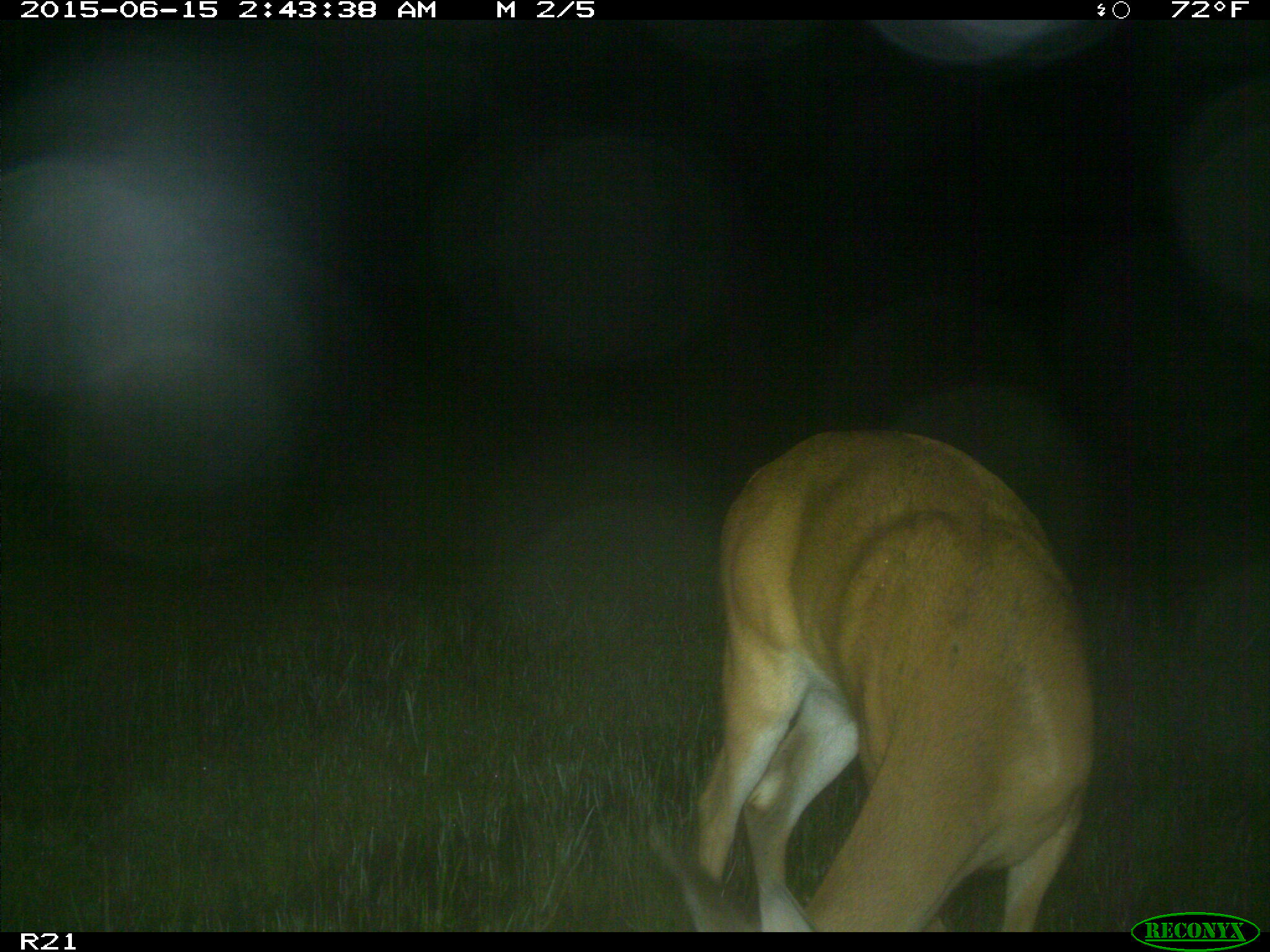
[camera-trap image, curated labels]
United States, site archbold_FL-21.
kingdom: Animalia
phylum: Chordata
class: Mammalia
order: Artiodactyla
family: Cervidae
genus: Odocoileus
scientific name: Odocoileus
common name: deer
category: unidentified deer